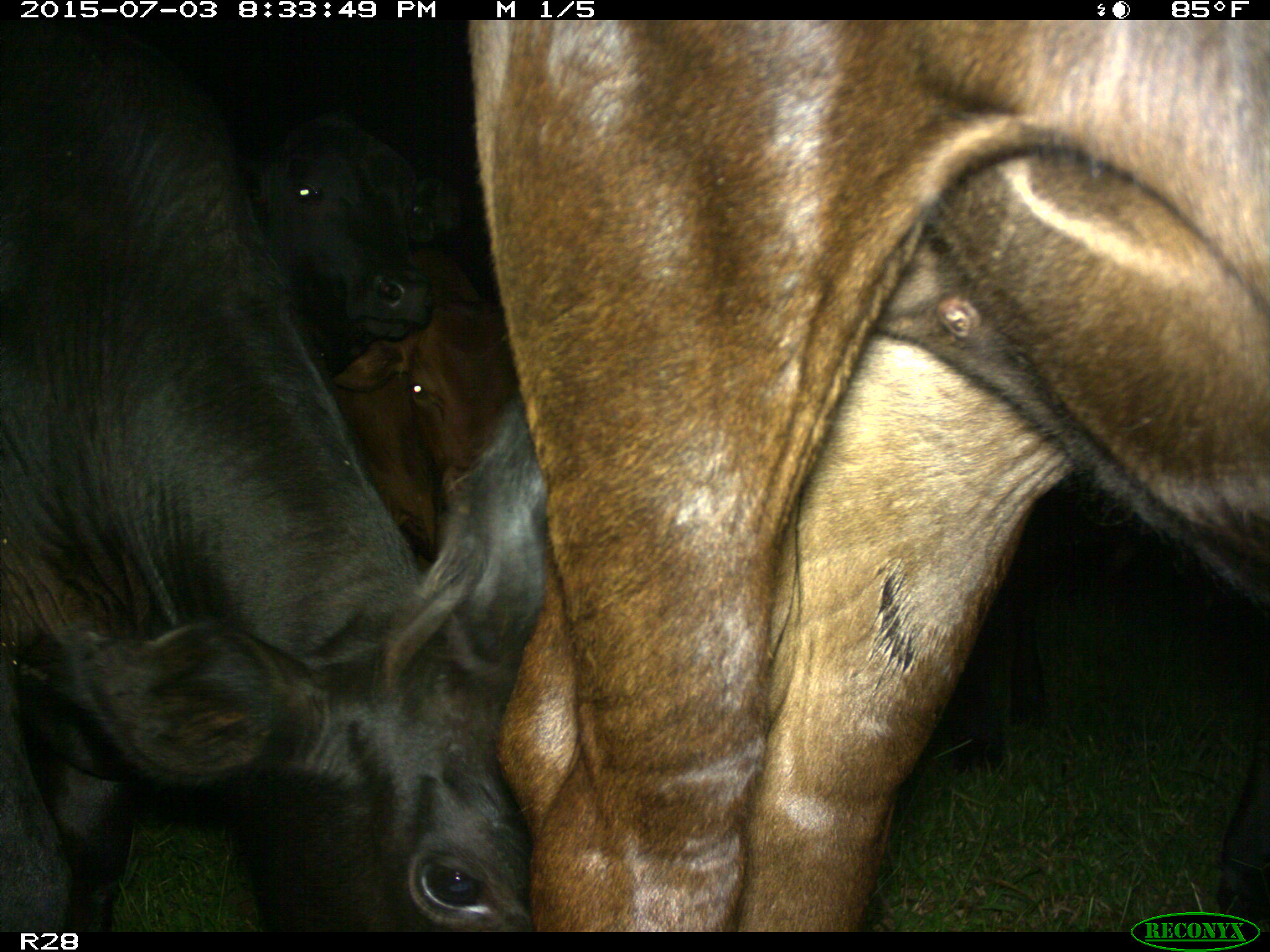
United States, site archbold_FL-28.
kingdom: Animalia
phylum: Chordata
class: Mammalia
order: Artiodactyla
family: Bovidae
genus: Bos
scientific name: Bos taurus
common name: domestic cow